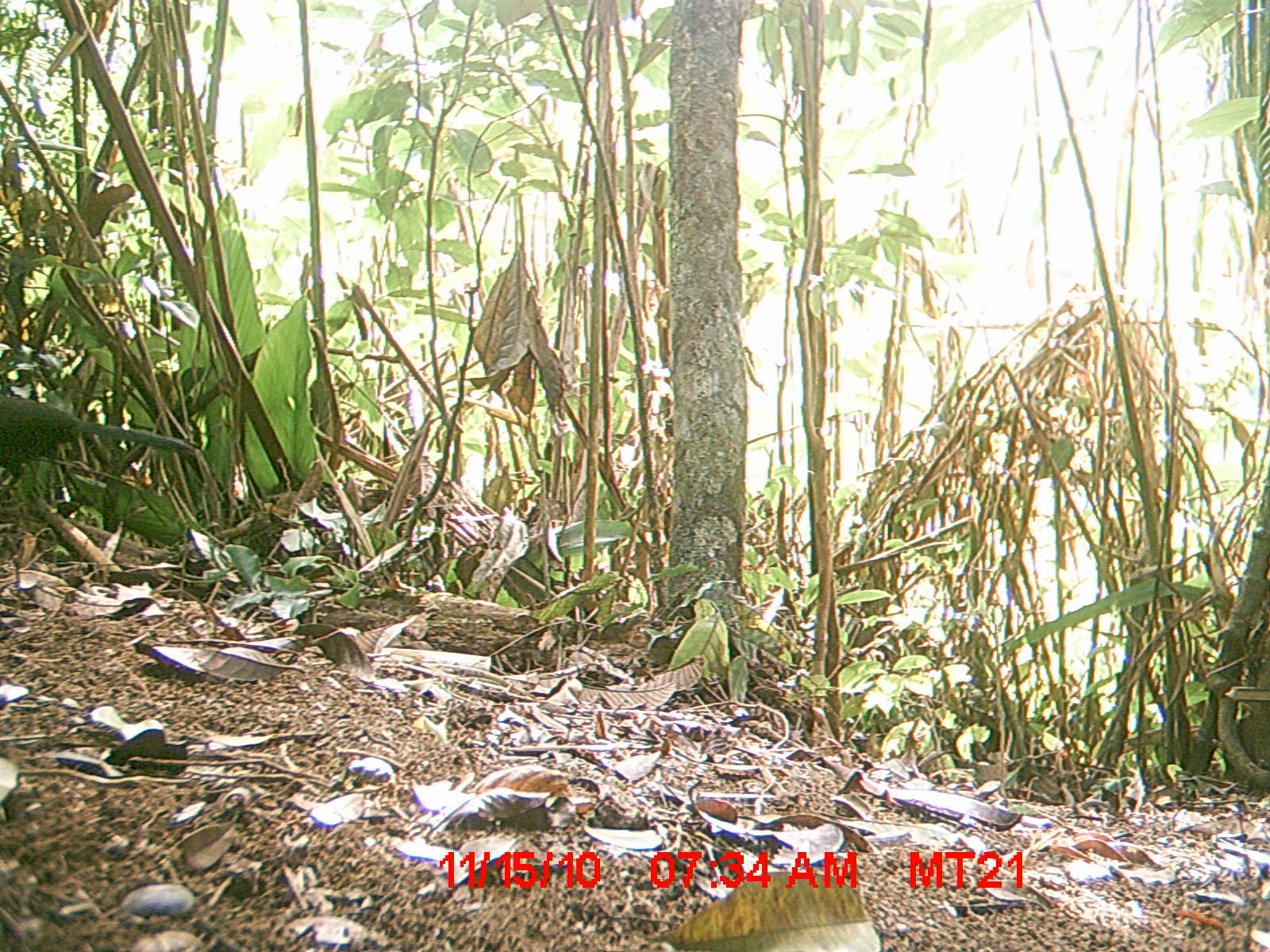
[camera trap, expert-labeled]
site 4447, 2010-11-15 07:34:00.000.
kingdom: Animalia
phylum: Chordata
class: Aves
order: Cuculiformes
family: Cuculidae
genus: Coua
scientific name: Coua caerulea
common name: blue coua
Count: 1.